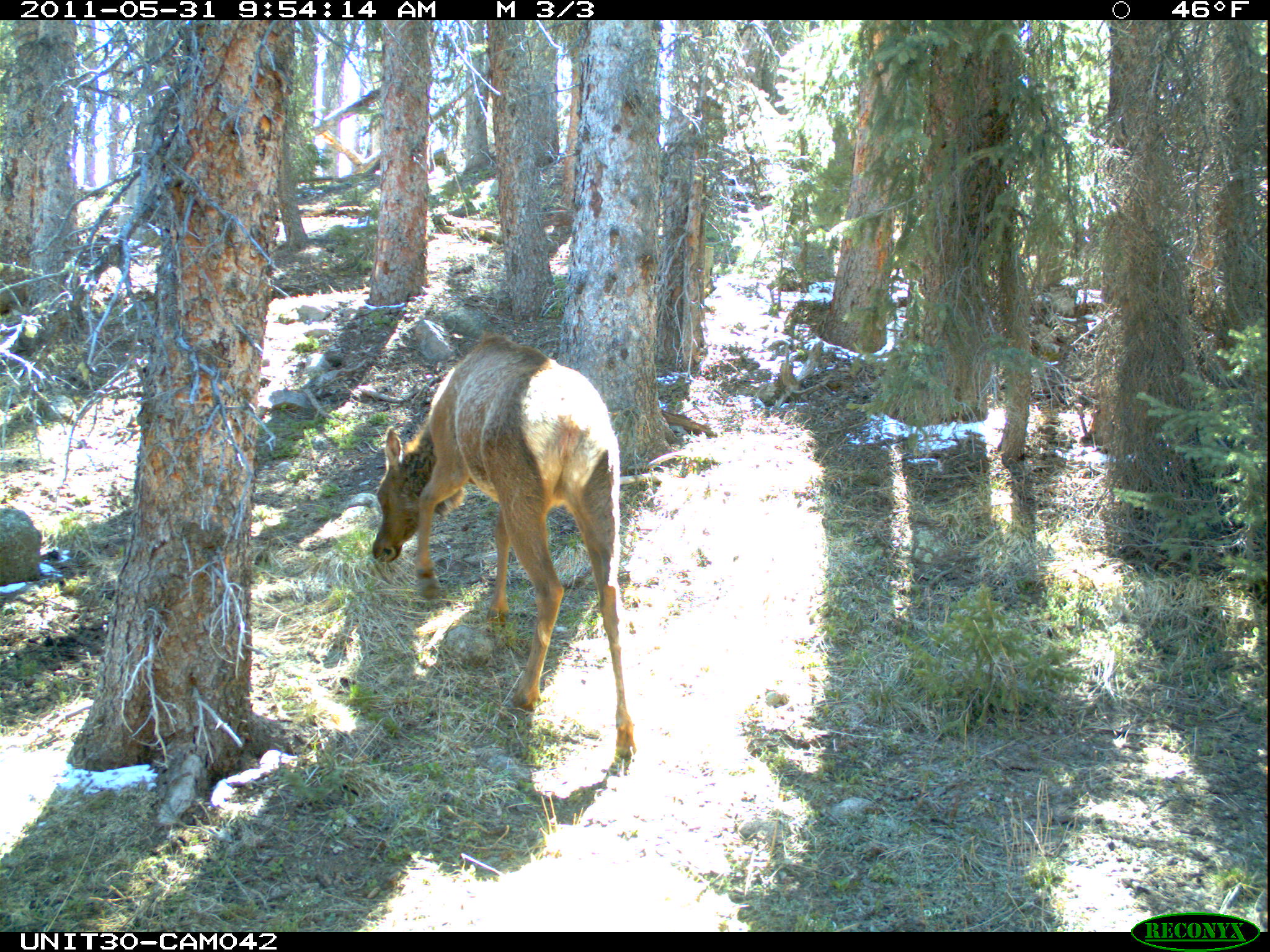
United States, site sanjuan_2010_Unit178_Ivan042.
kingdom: Animalia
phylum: Chordata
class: Mammalia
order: Artiodactyla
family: Cervidae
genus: Cervus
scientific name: Cervus elaphus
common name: red deer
Cervus elaphus (red deer).